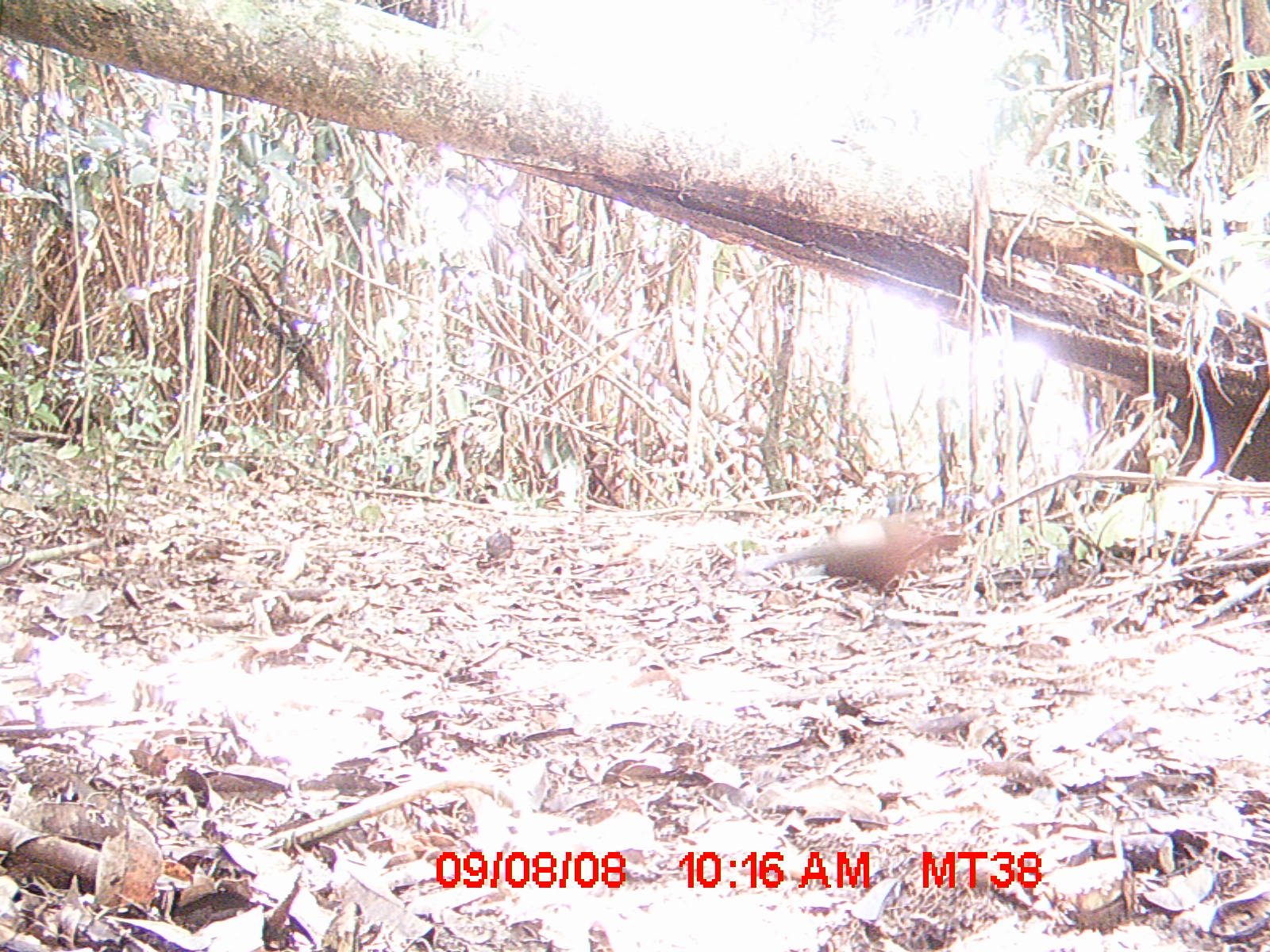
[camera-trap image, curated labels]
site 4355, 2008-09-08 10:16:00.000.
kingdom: Animalia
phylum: Chordata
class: Aves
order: Cuculiformes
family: Cuculidae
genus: Coua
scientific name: Coua serriana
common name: red-breasted coua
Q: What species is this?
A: Coua serriana (red-breasted coua).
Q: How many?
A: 1.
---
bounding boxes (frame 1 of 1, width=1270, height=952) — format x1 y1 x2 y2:
coua serriana: 747 513 976 615